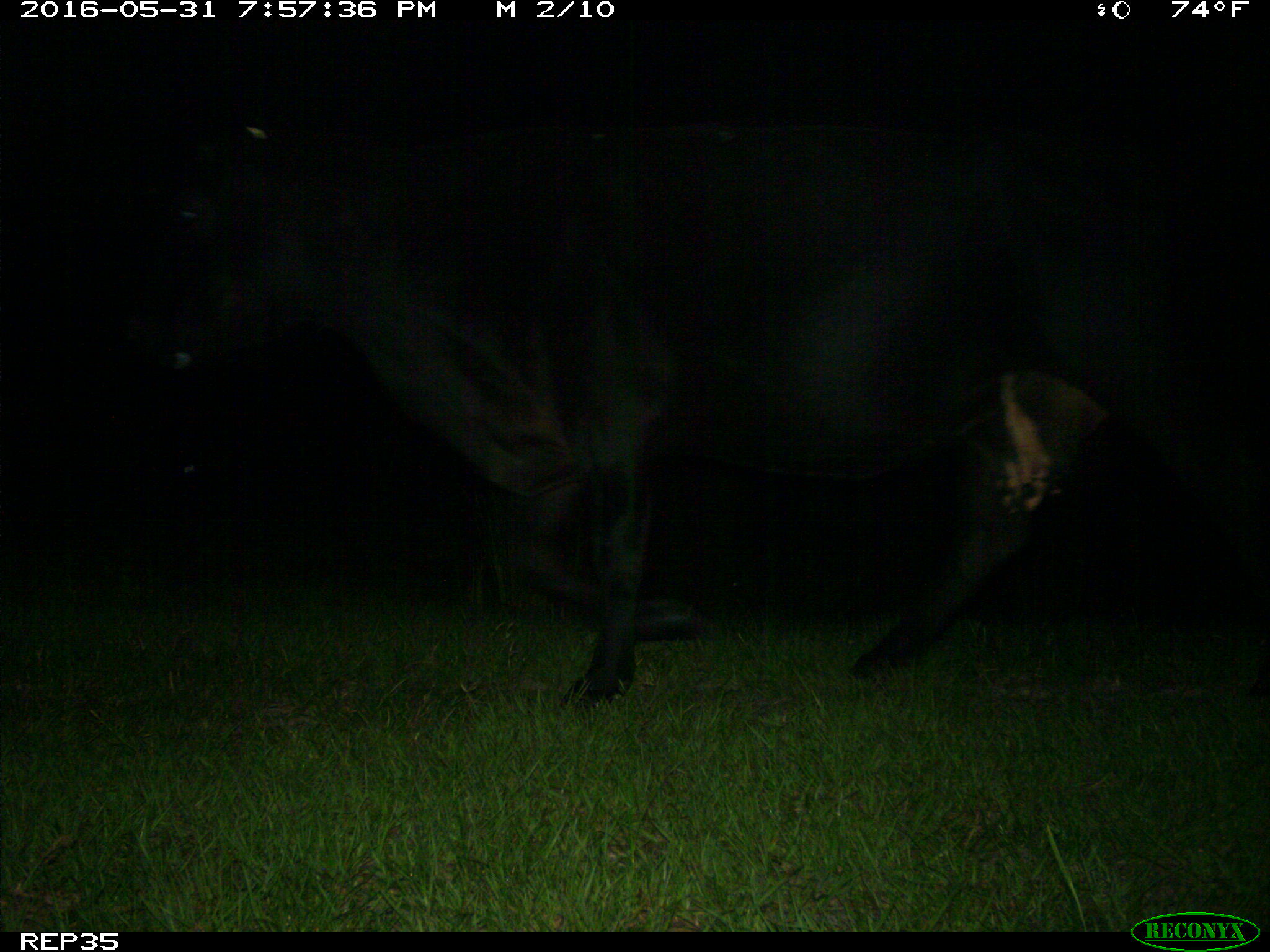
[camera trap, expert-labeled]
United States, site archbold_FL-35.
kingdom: Animalia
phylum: Chordata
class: Mammalia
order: Artiodactyla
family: Bovidae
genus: Bos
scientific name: Bos taurus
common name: domestic cow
Bos taurus (domestic cow).